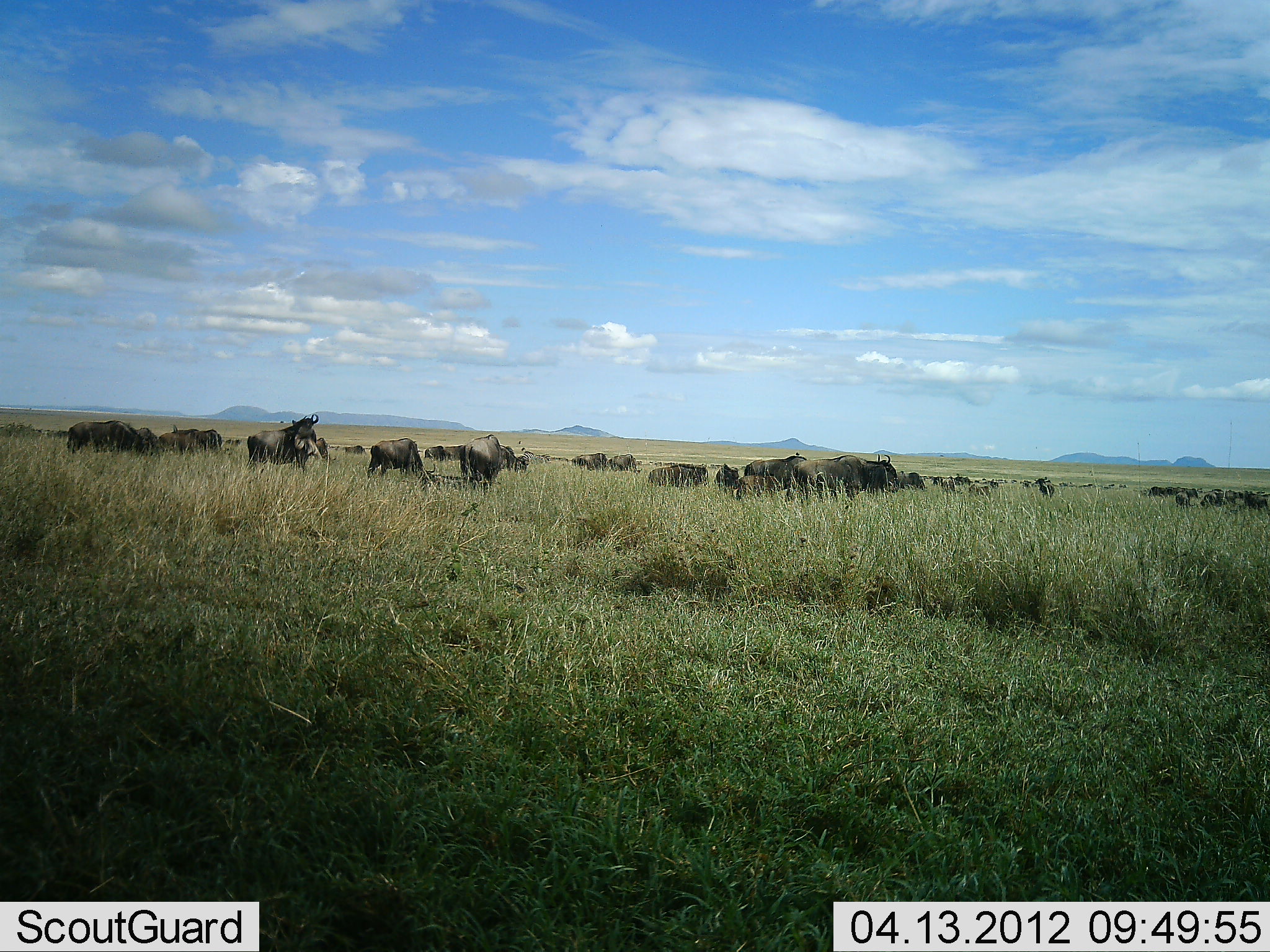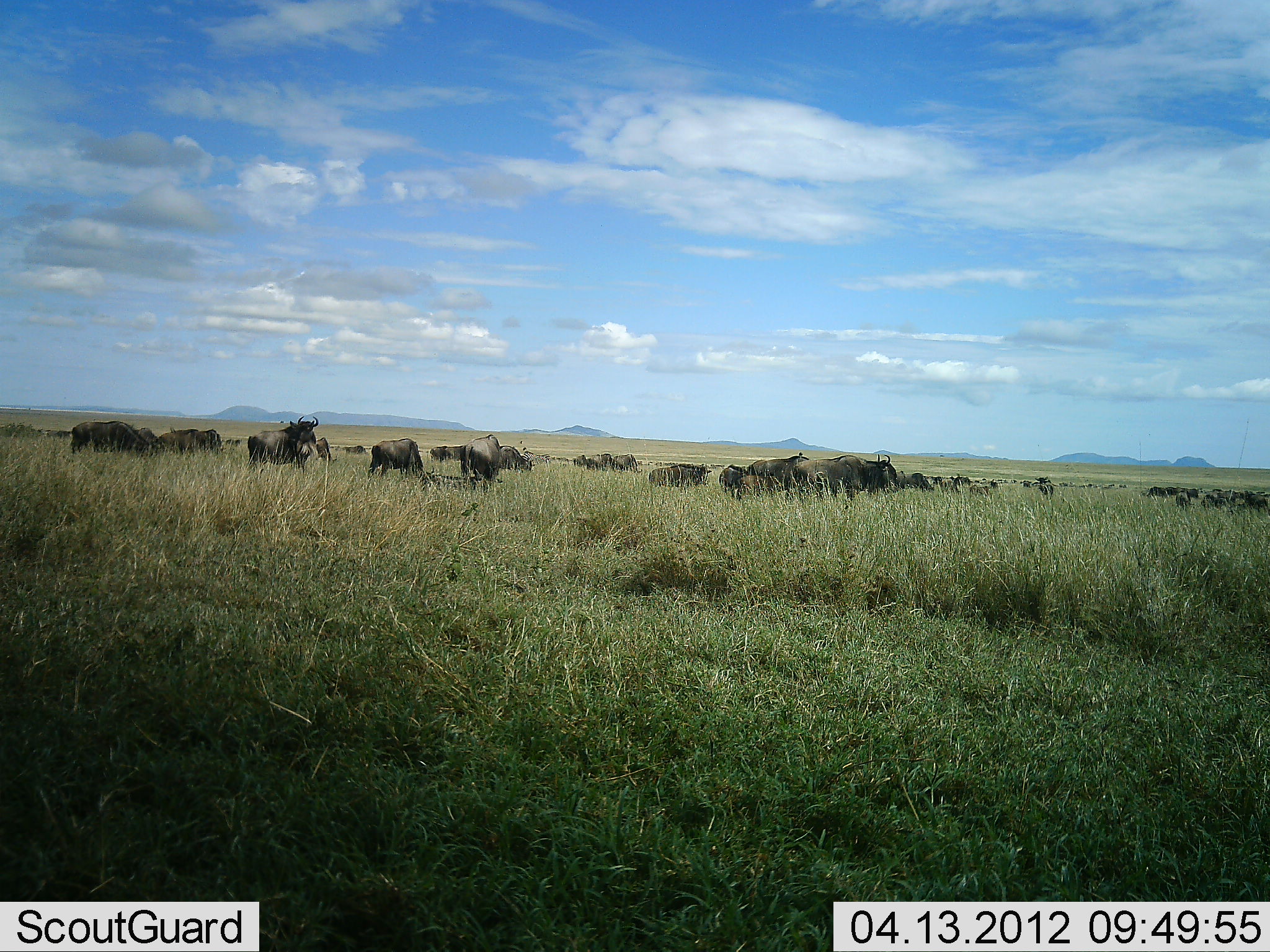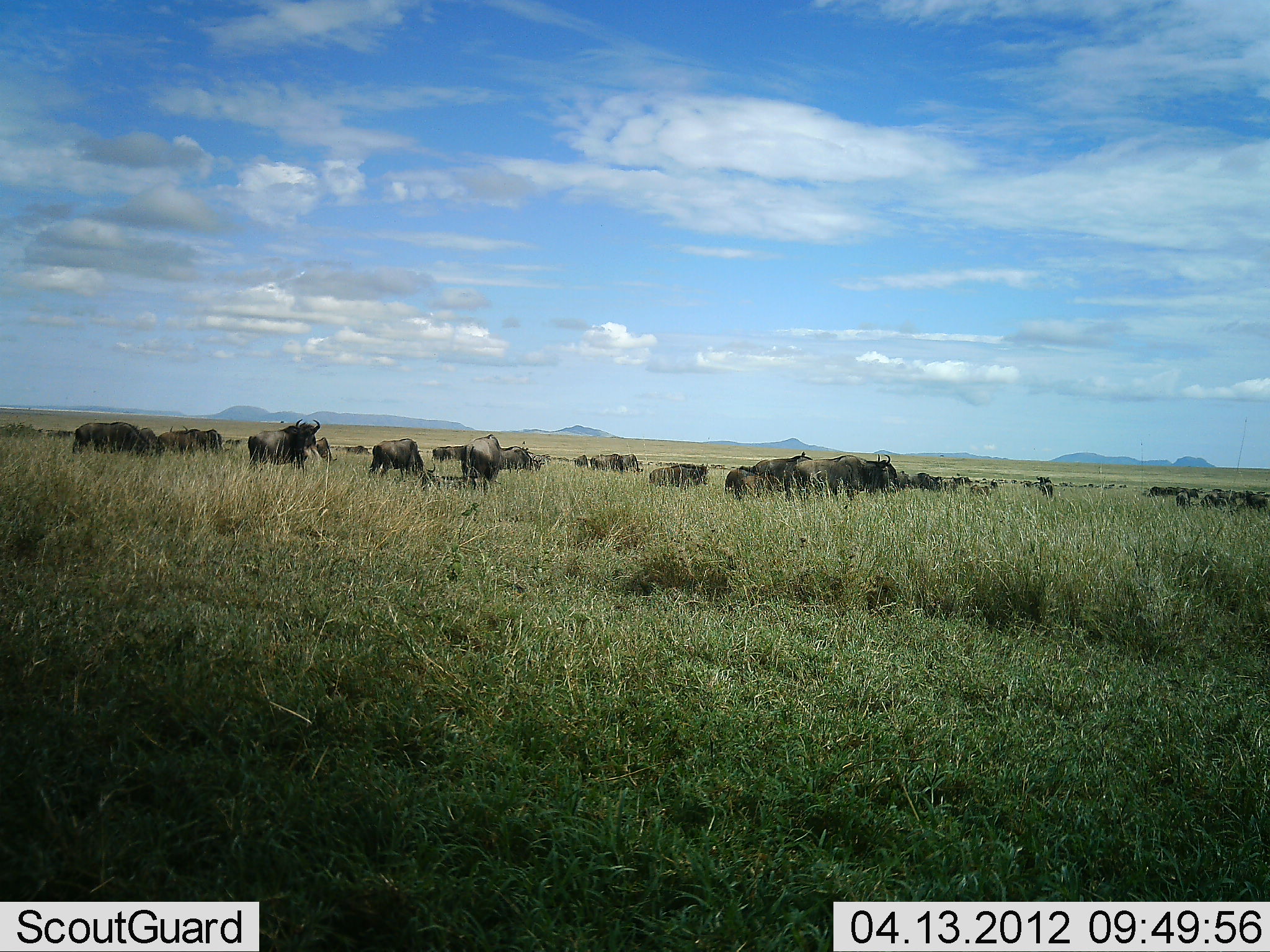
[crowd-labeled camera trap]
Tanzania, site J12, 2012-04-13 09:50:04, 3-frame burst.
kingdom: Animalia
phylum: Chordata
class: Mammalia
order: Artiodactyla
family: Bovidae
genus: Connochaetes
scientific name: Connochaetes taurinus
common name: blue wildebeest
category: wildebeest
Wildebeest (blue wildebeest) (Connochaetes taurinus), count 11-50. Behavior (volunteer vote fractions): standing 73%, resting 9%, moving 55%, interacting 5%. Young present (vote fraction): 0%. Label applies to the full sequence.